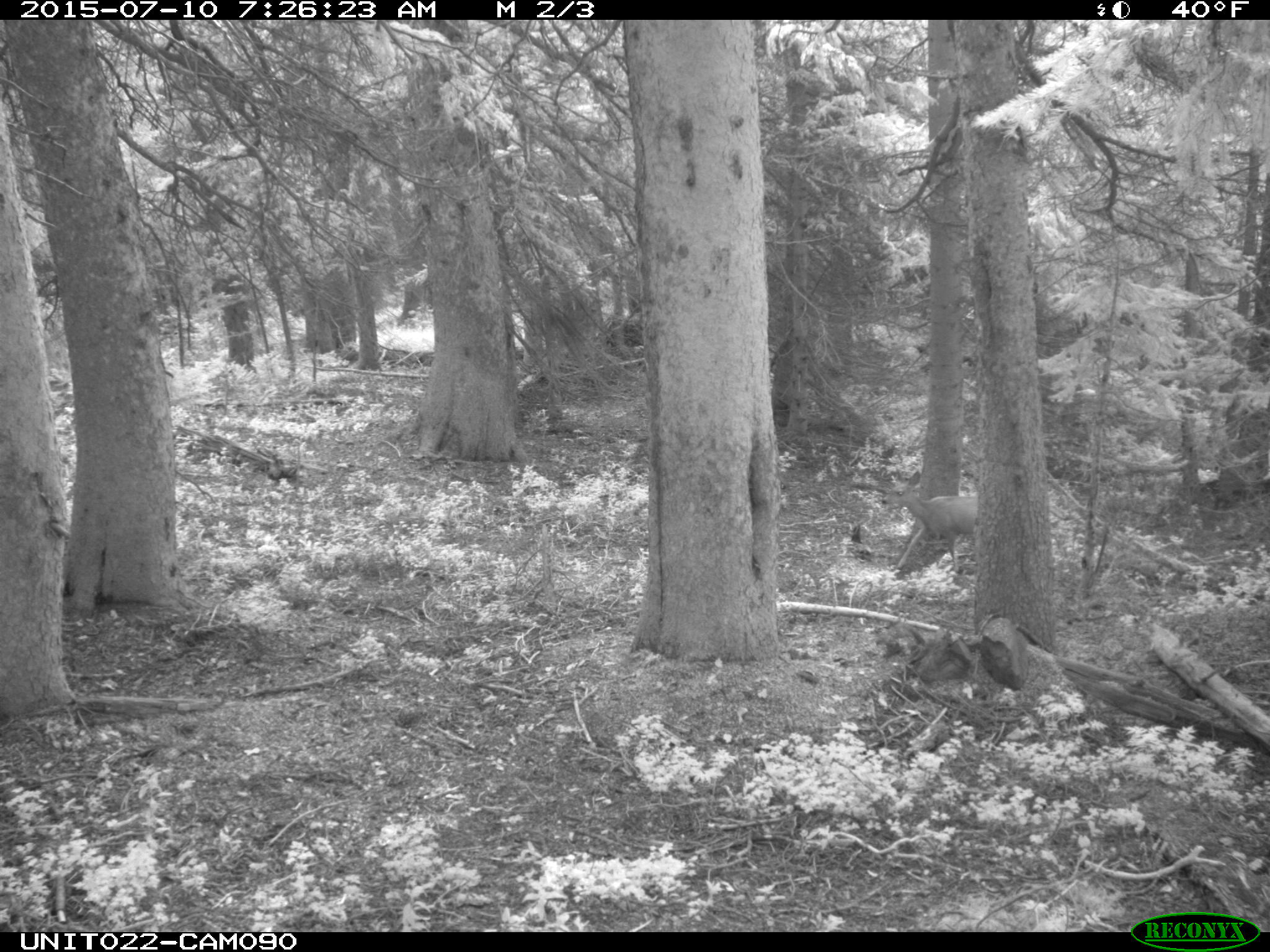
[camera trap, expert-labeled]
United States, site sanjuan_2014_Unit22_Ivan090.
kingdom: Animalia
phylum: Chordata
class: Mammalia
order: Artiodactyla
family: Cervidae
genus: Odocoileus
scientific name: Odocoileus hemionus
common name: mule deer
Odocoileus hemionus (mule deer).